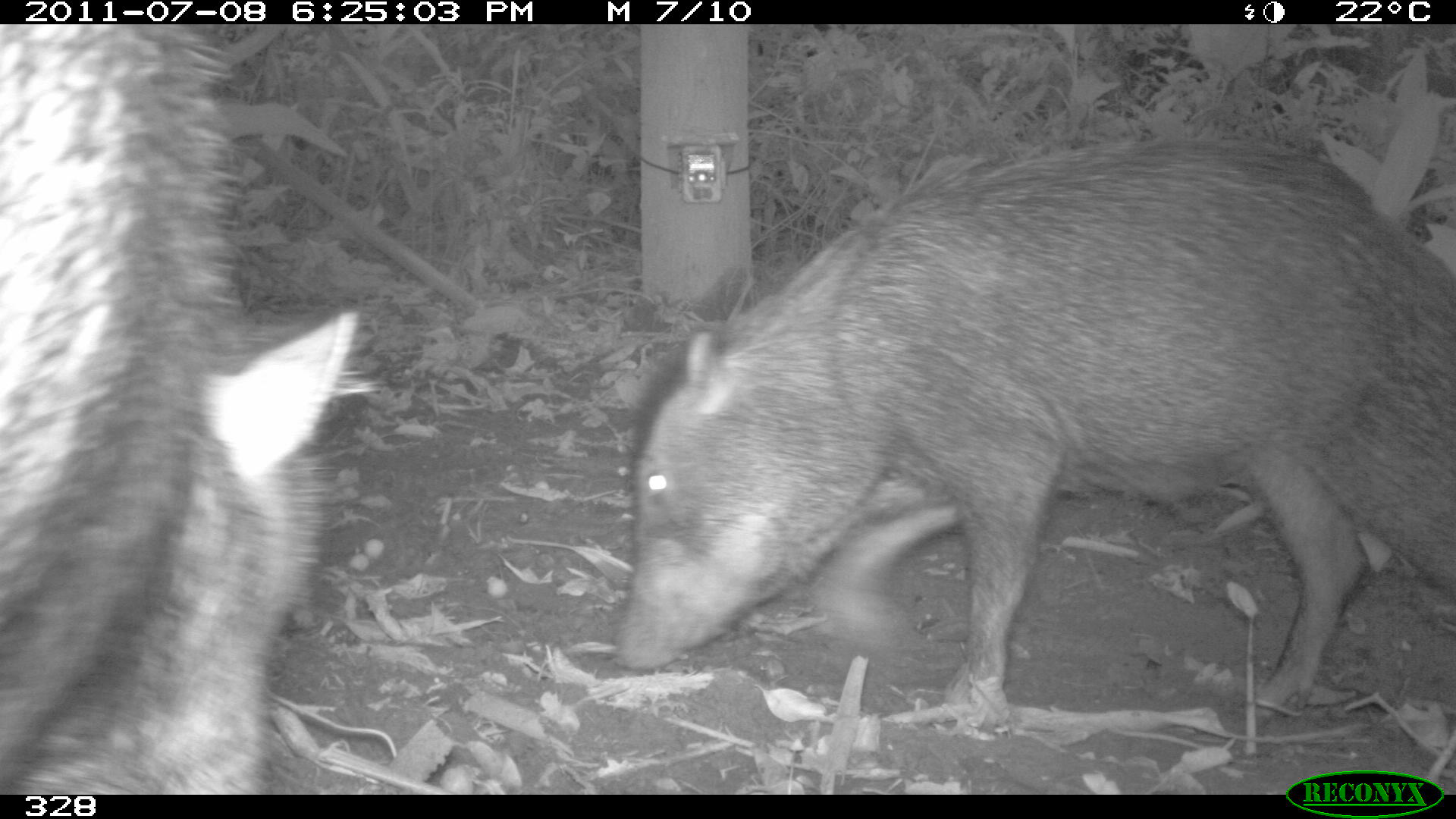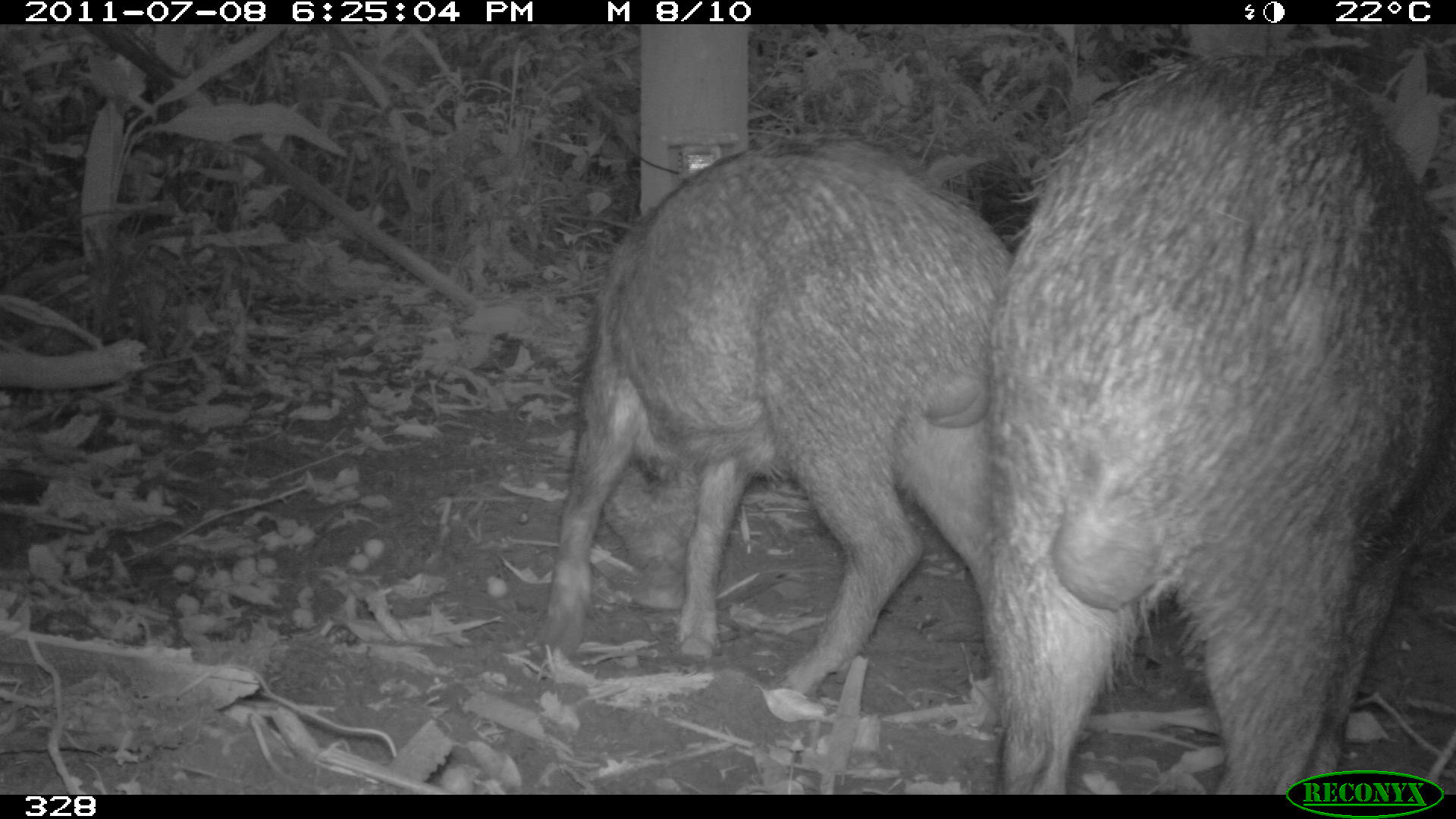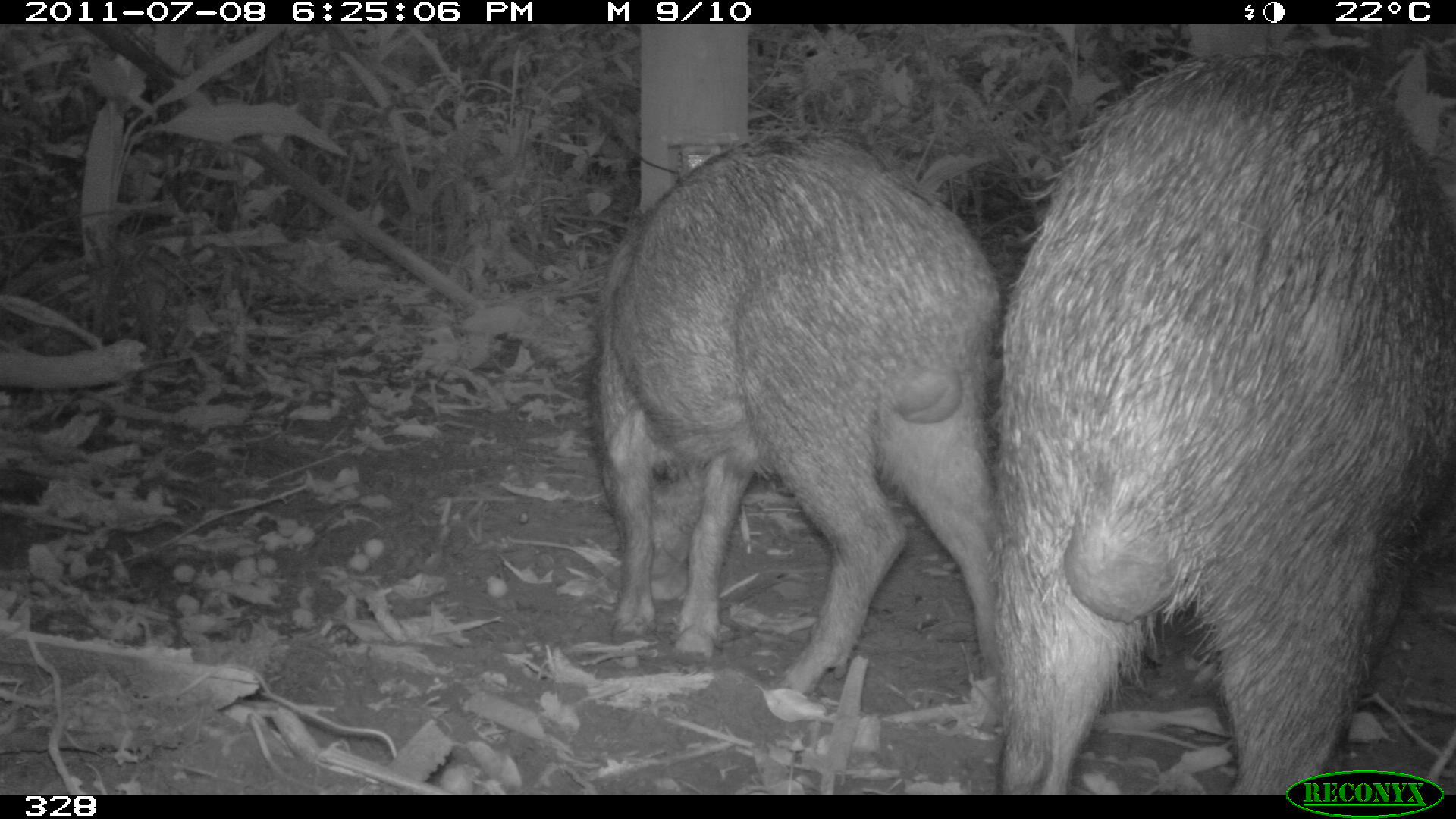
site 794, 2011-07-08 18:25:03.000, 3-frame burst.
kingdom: Animalia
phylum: Chordata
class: Mammalia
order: Artiodactyla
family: Tayassuidae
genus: Tayassu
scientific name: Tayassu pecari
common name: white-lipped peccary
Tayassu pecari (white-lipped peccary).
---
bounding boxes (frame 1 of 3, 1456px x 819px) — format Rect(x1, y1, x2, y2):
tayassu pecari: Rect(614, 133, 1456, 721); Rect(0, 22, 374, 794)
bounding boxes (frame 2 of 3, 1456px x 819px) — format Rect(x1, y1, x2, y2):
tayassu pecari: Rect(983, 48, 1456, 794); Rect(531, 130, 1009, 692)